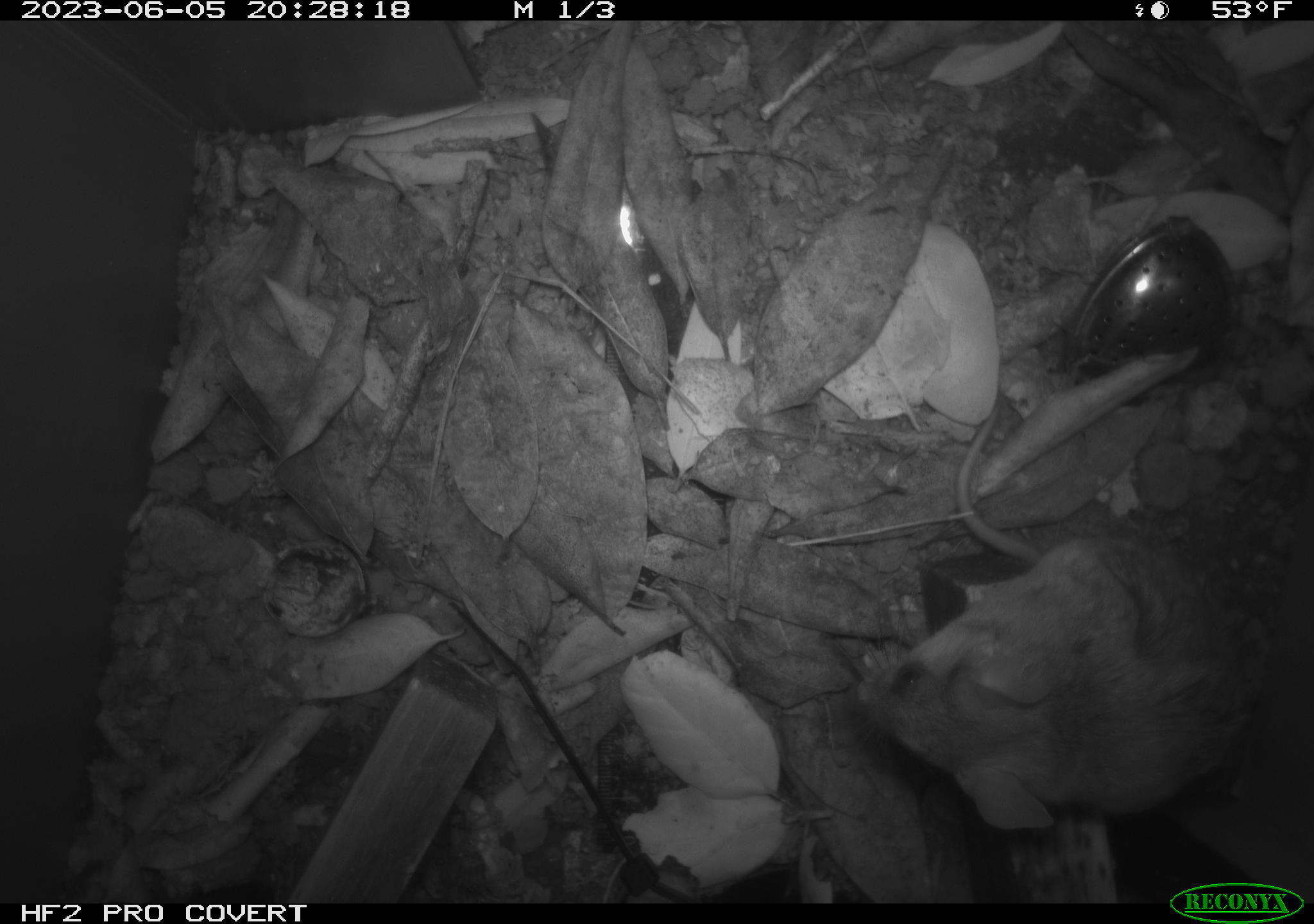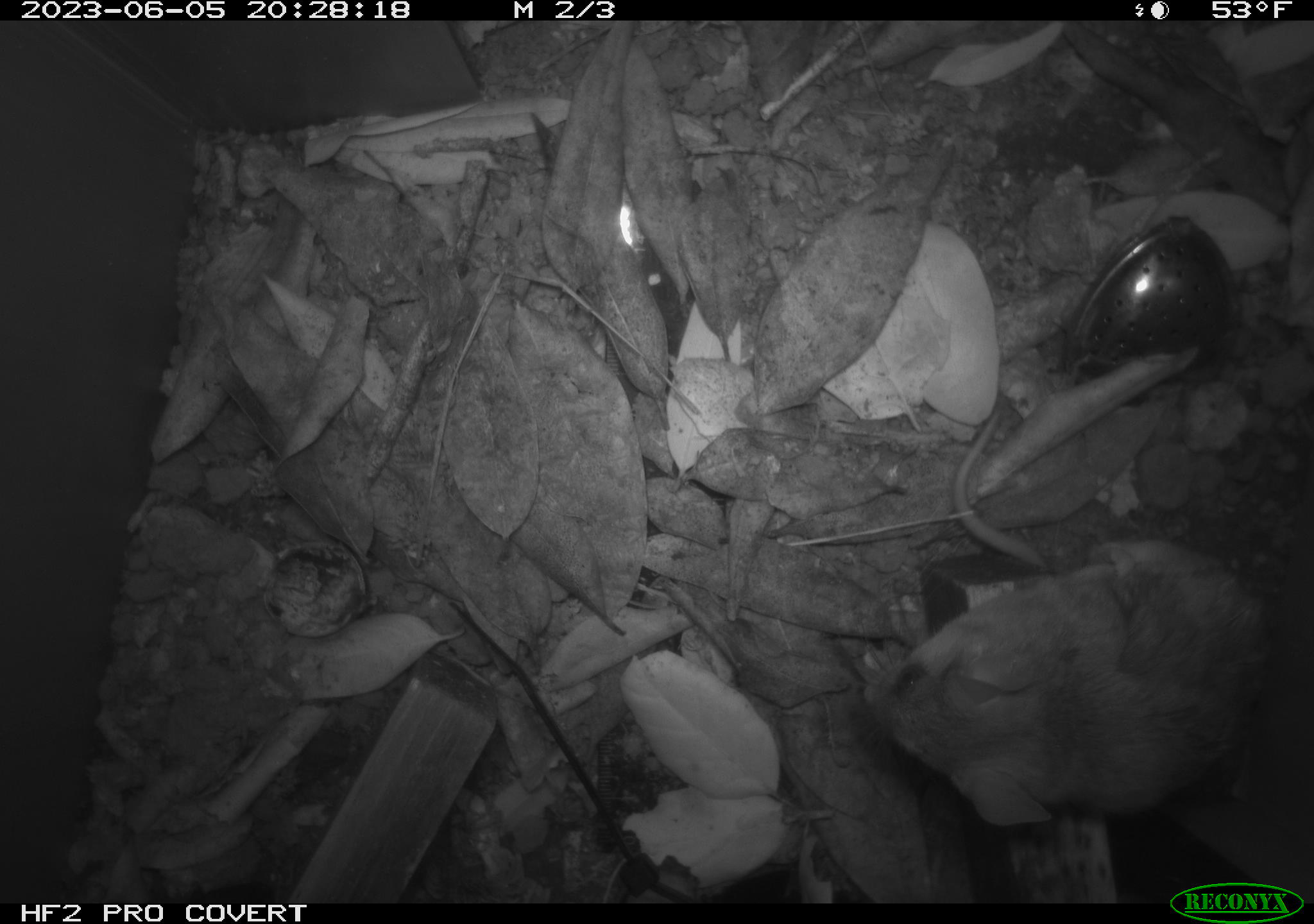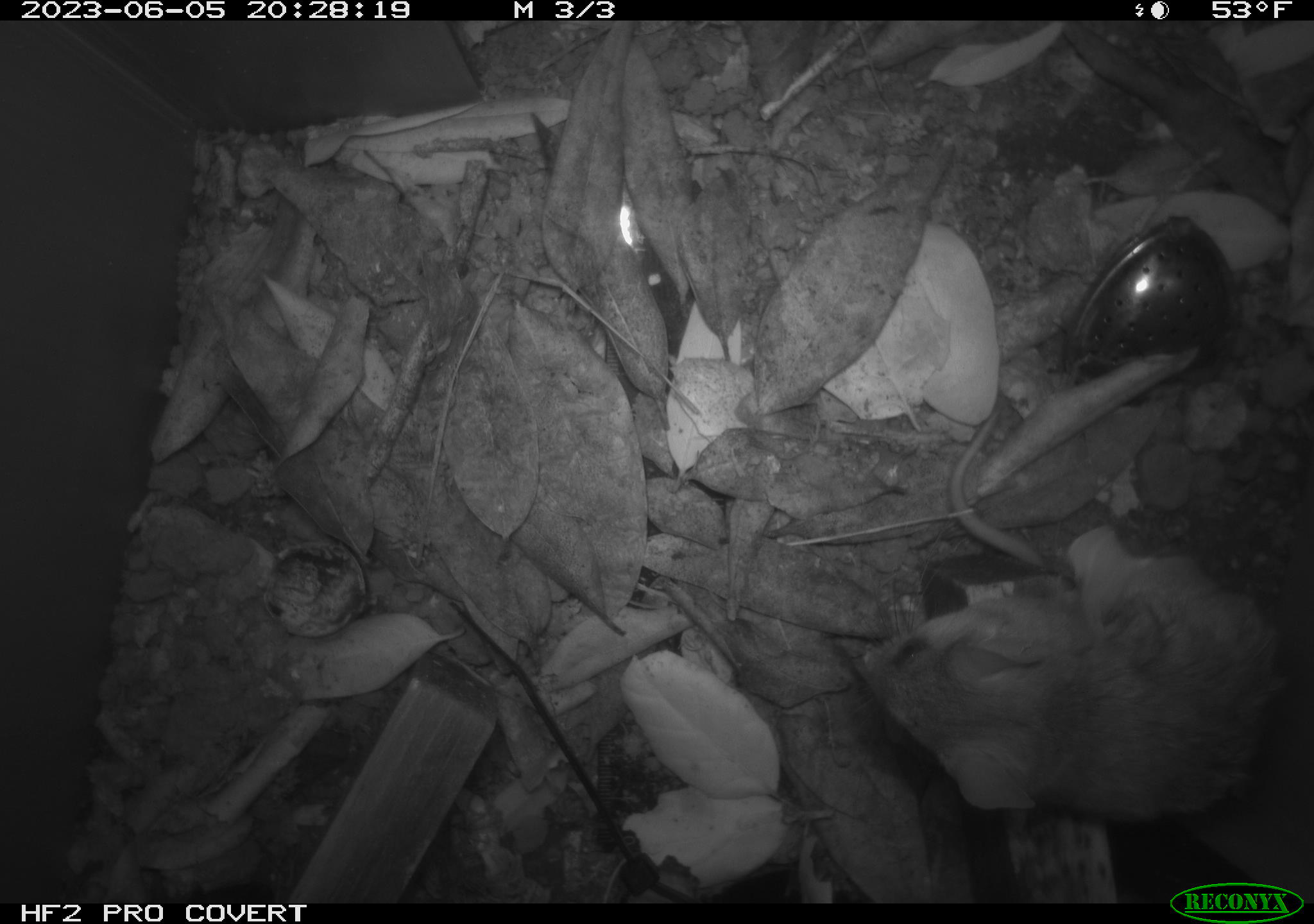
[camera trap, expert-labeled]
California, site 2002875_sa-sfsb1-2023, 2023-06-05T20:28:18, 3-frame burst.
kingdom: Animalia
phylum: Chordata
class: Mammalia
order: Rodentia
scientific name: Rodentia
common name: mouse species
Mouse species (Rodentia).